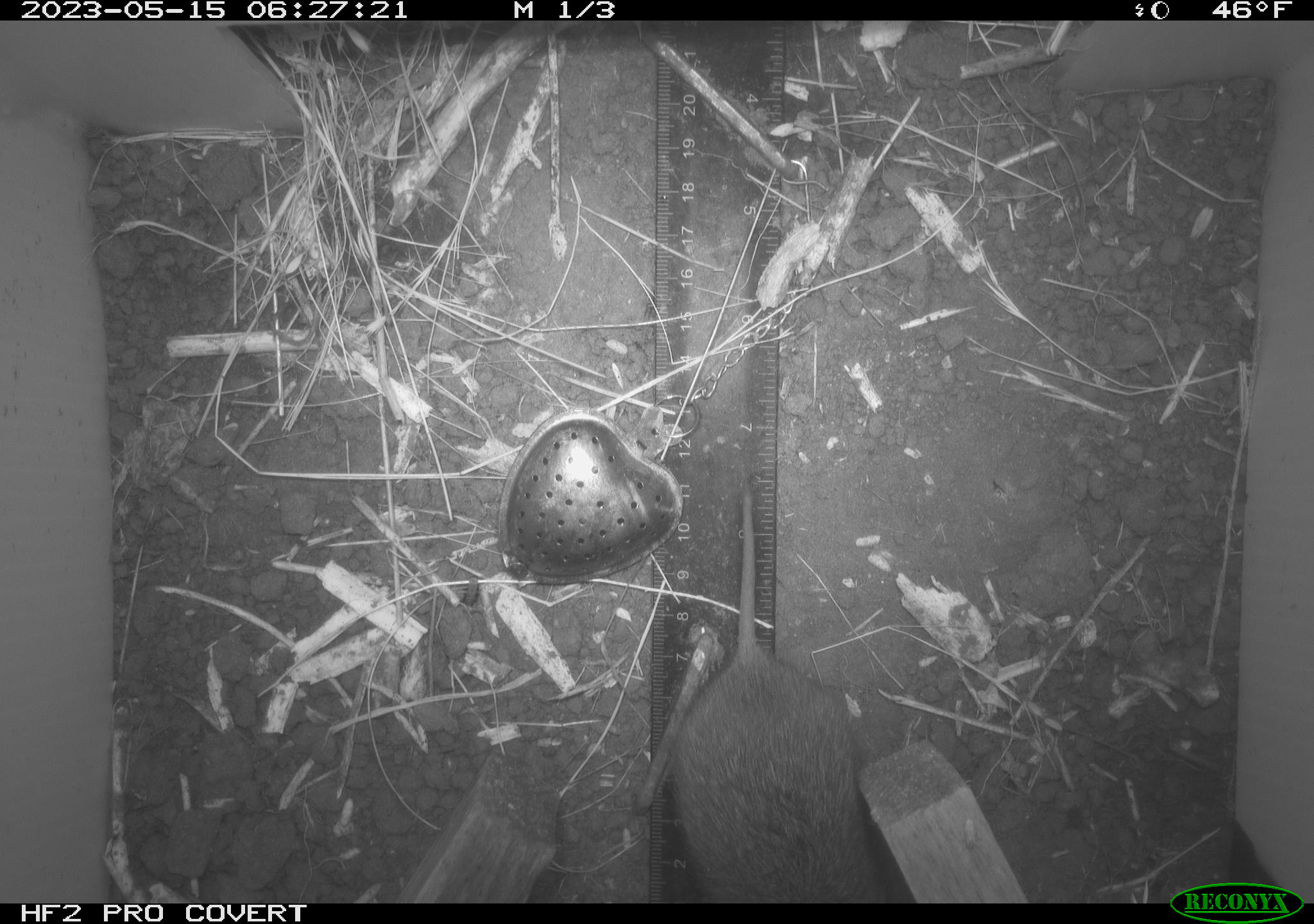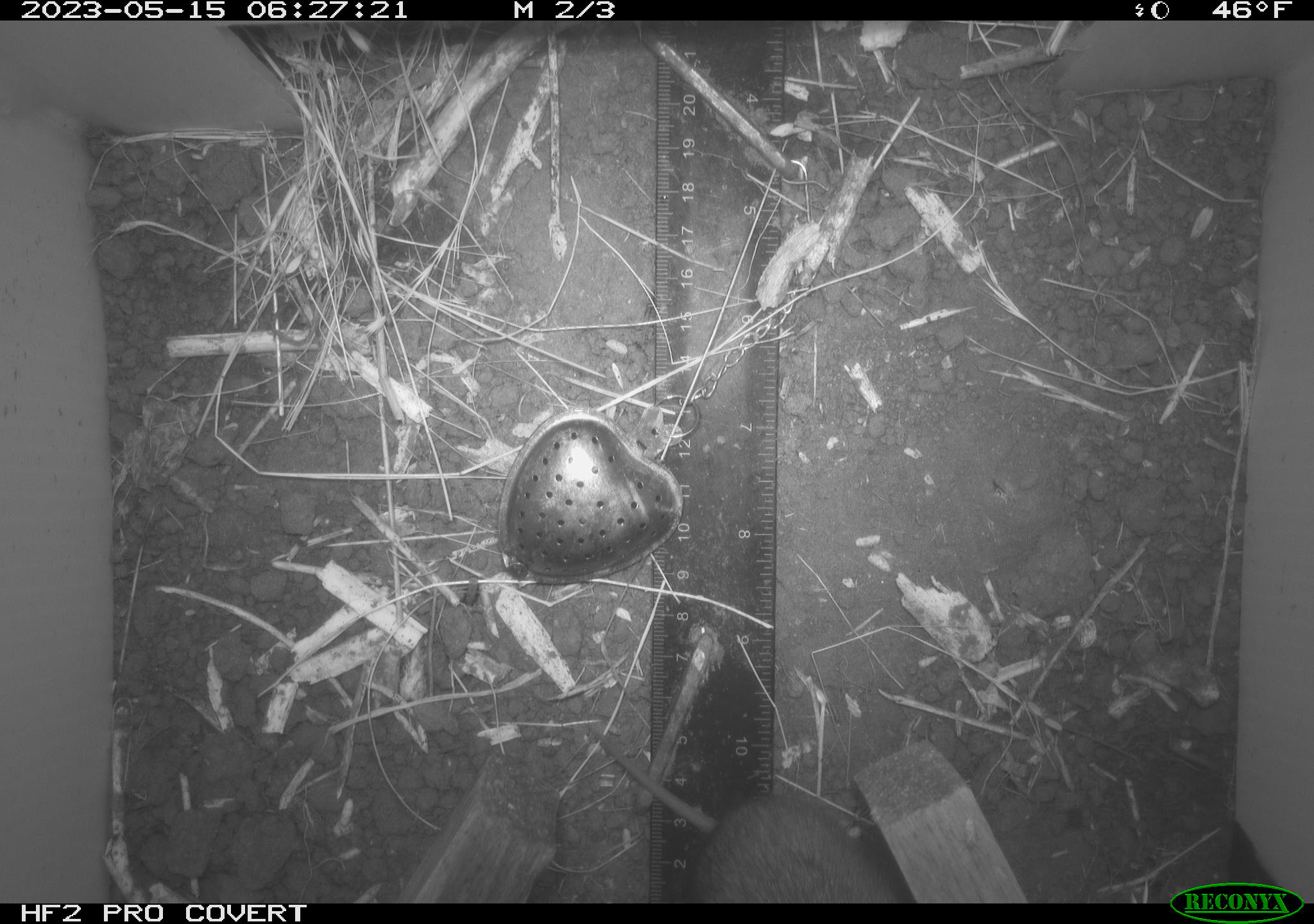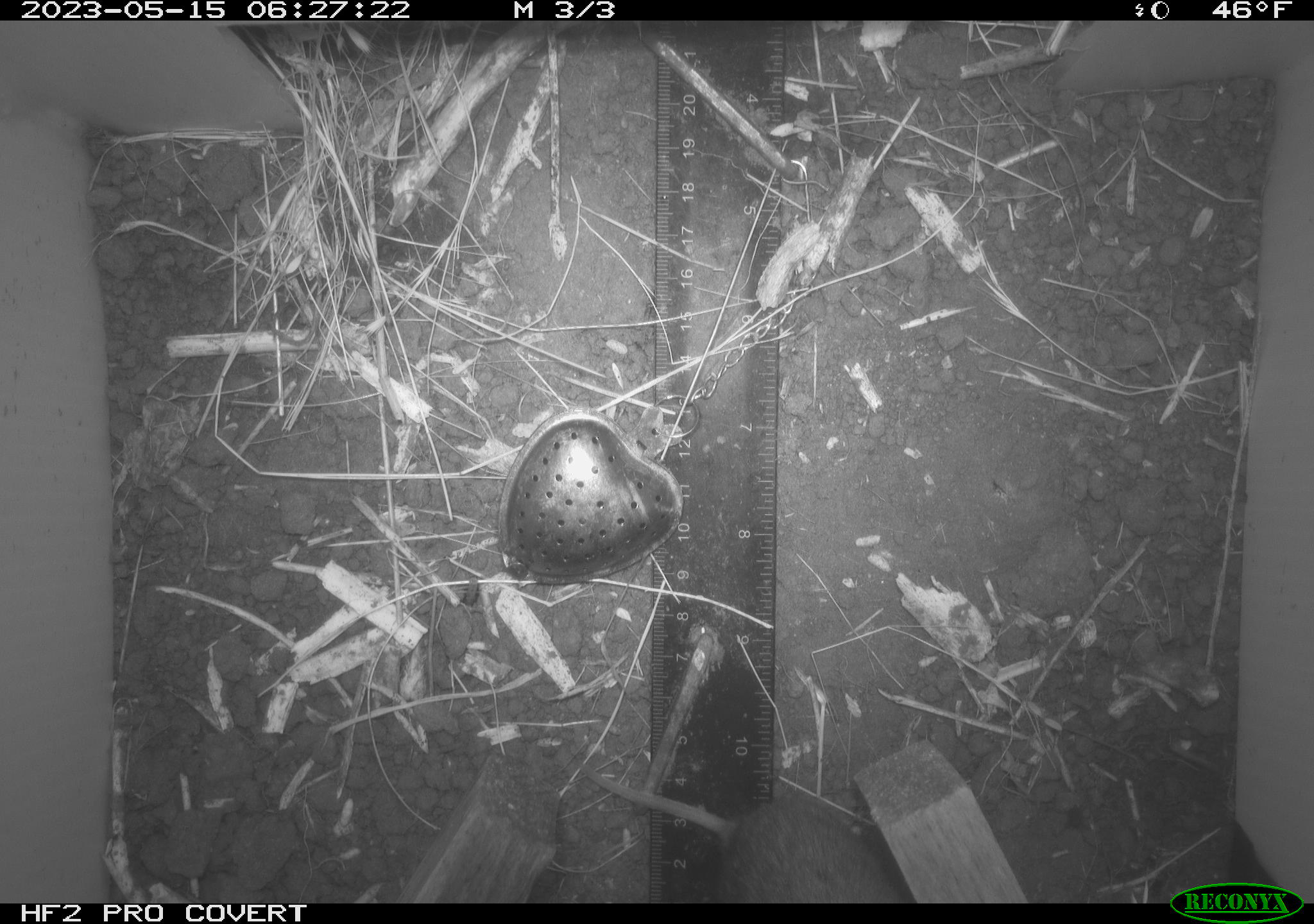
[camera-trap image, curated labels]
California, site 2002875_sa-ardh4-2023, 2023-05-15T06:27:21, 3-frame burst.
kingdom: Animalia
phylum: Chordata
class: Mammalia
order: Rodentia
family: Cricetidae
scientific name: Arvicolinae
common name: voles, lemmings, and muskrats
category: arvicolinae subfamily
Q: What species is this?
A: Arvicolinae subfamily (voles, lemmings, and muskrats) (Arvicolinae).